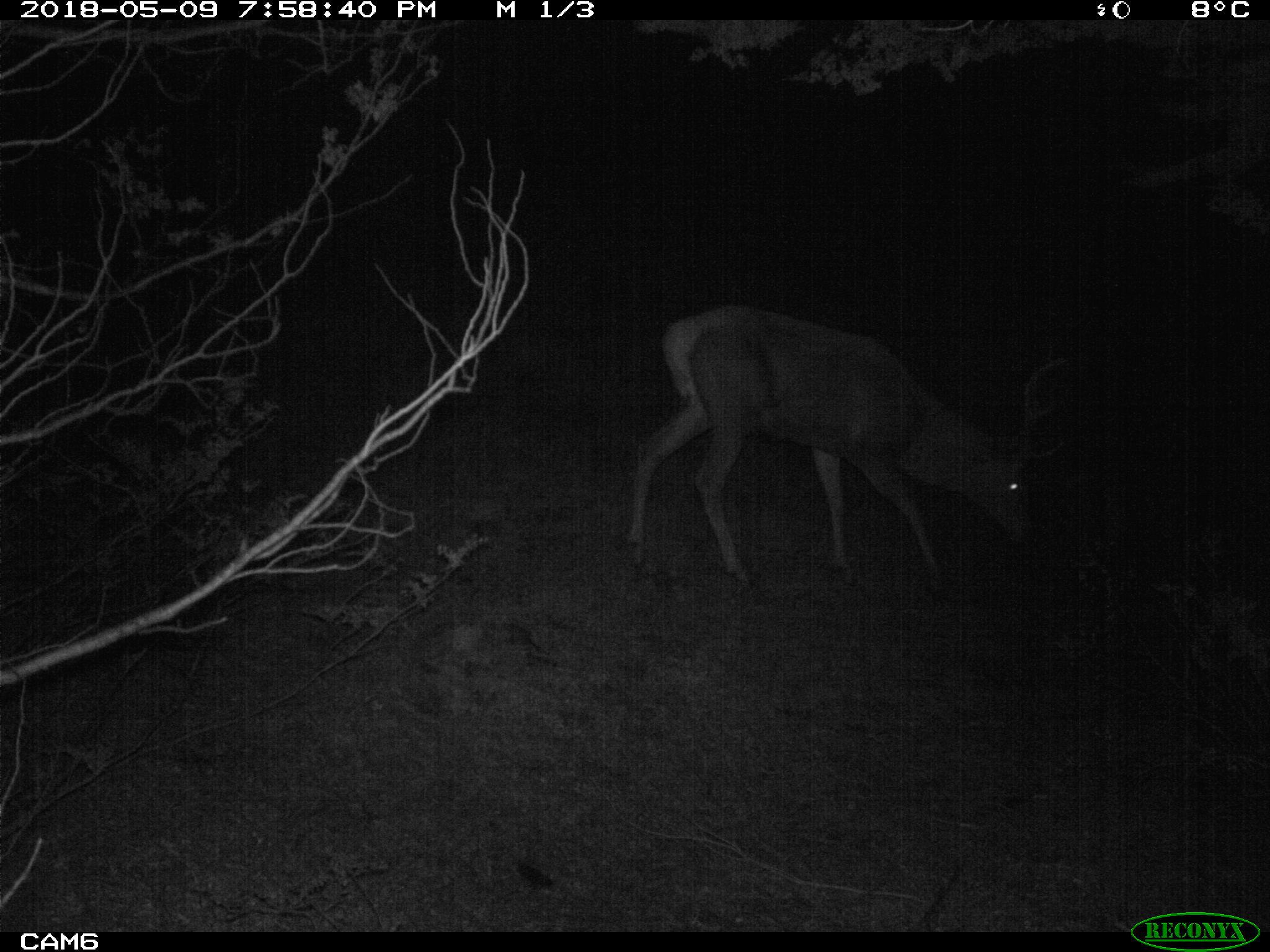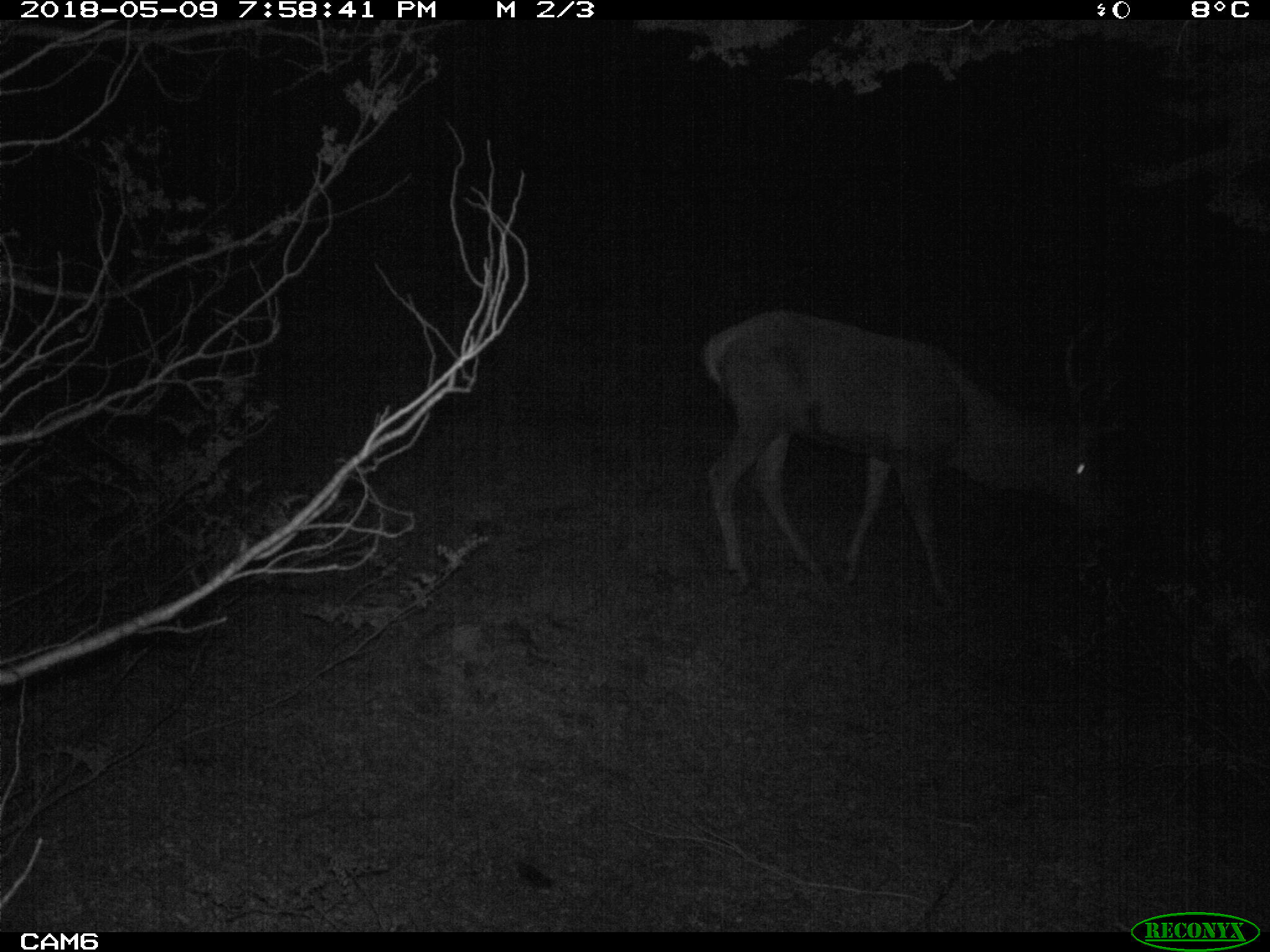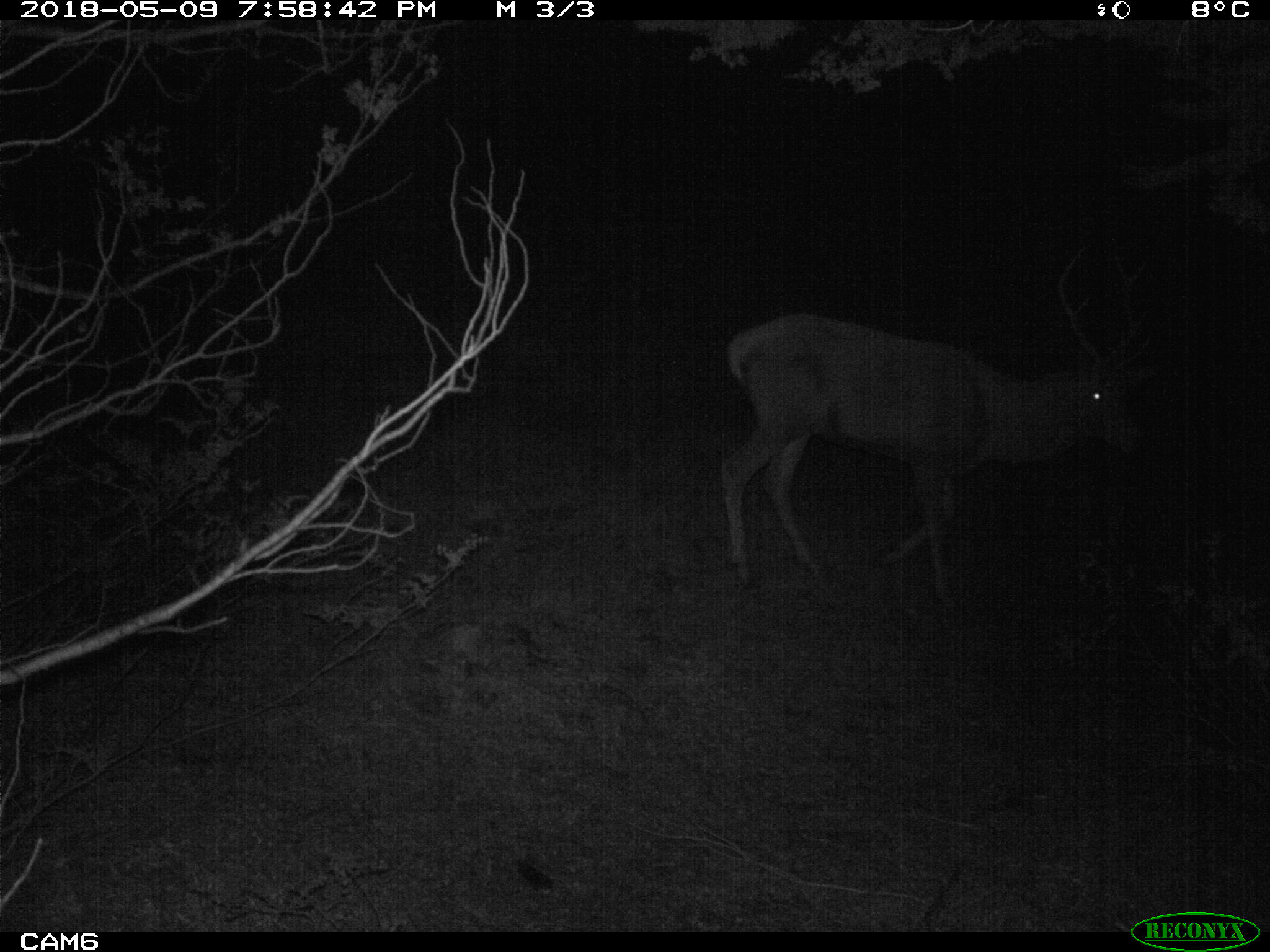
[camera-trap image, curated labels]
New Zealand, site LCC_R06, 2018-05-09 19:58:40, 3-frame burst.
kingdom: Animalia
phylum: Chordata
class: Mammalia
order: Artiodactyla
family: Cervidae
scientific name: Cervidae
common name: deer